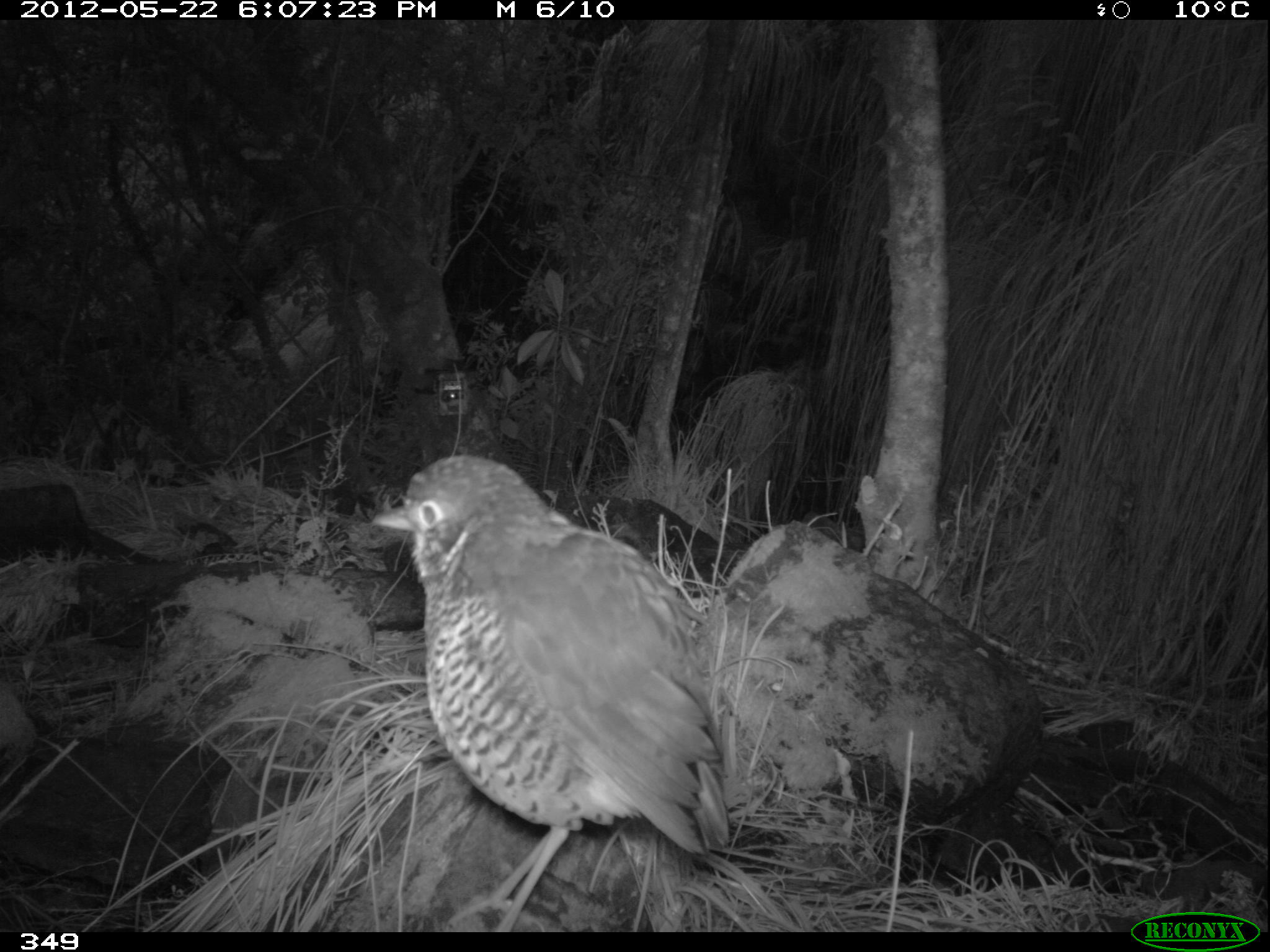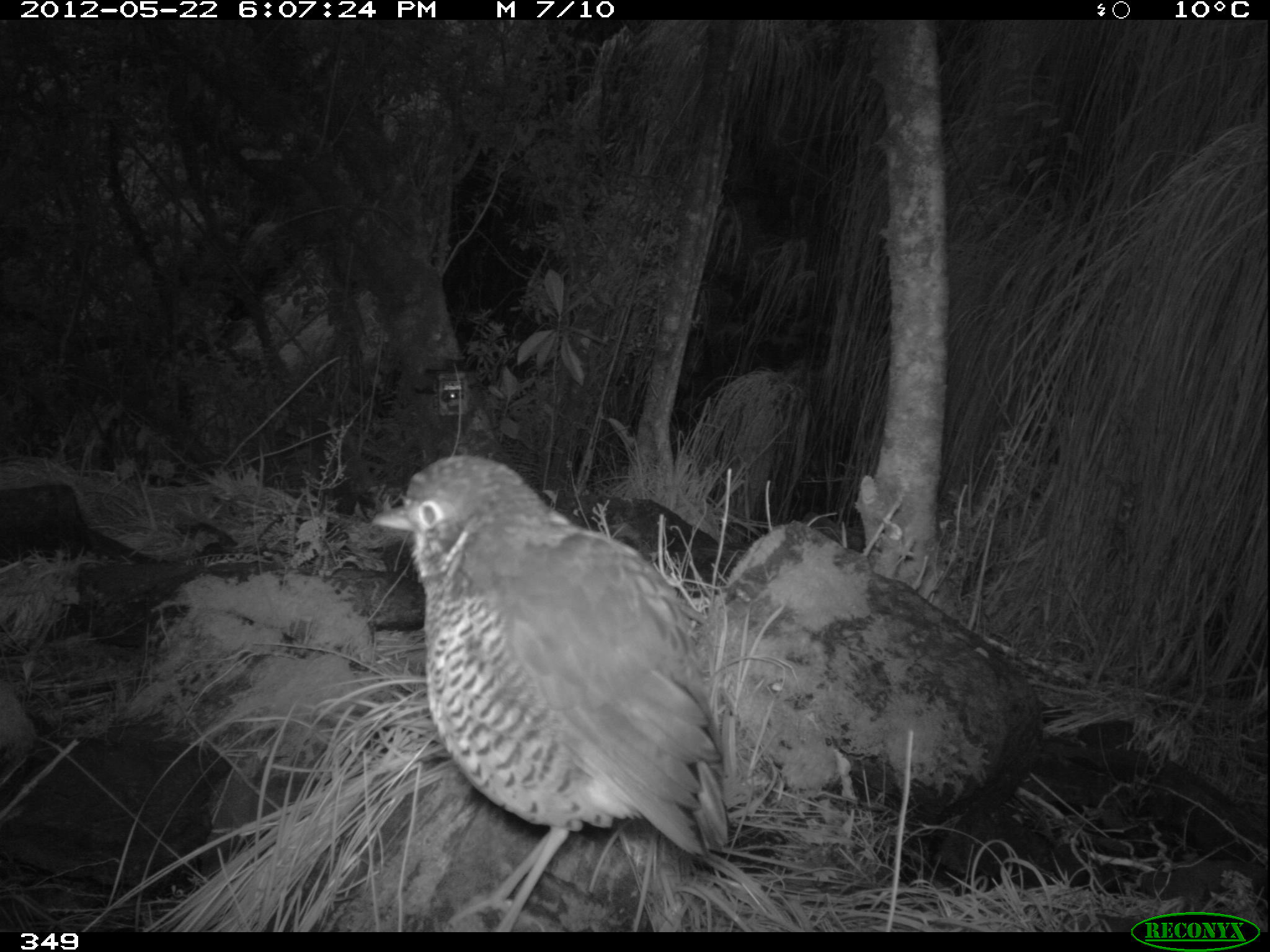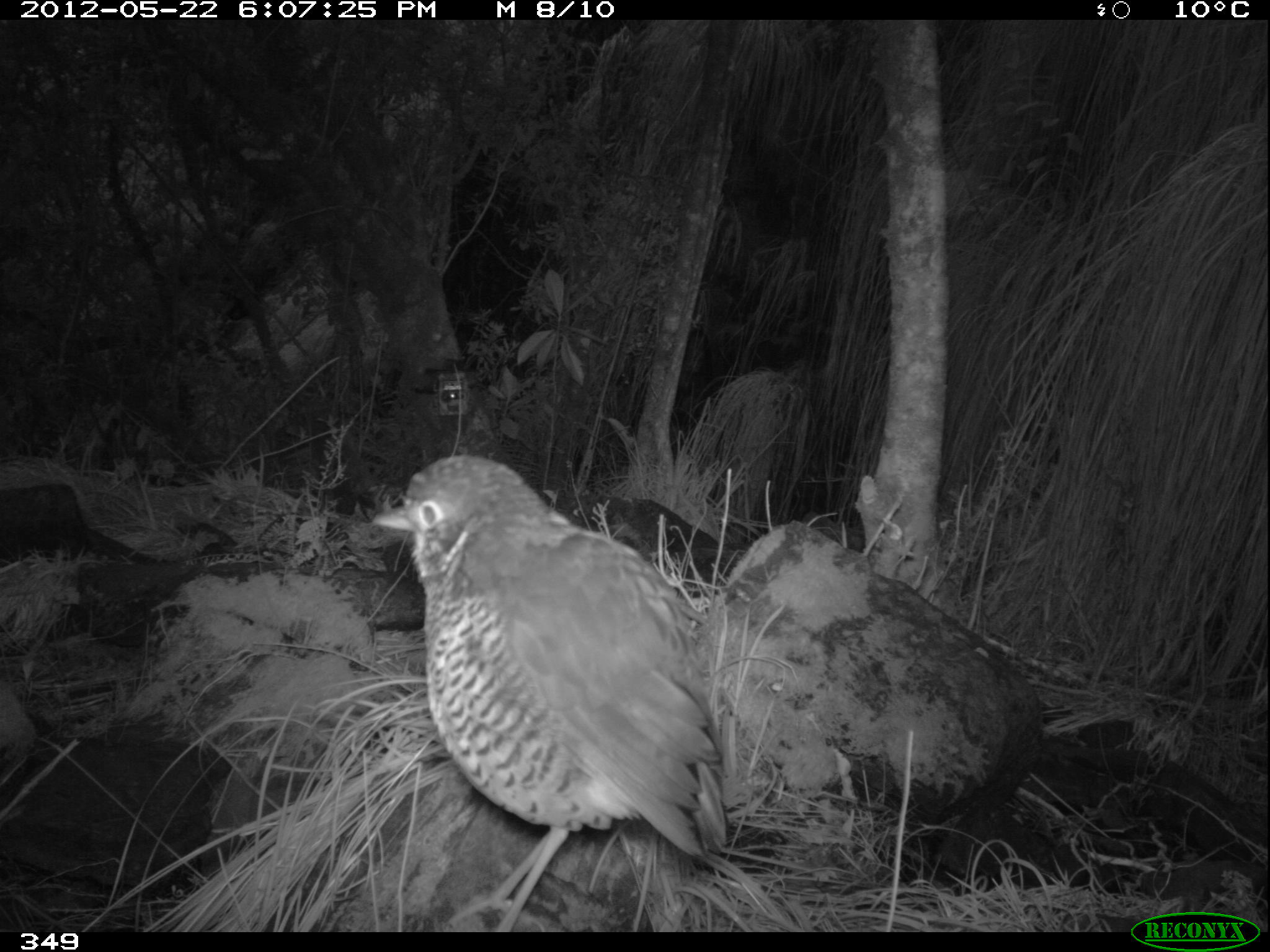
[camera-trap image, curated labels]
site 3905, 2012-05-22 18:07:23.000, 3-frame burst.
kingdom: Animalia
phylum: Chordata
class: Aves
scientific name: Aves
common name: bird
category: unknown bird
Unknown bird (bird) (Aves).